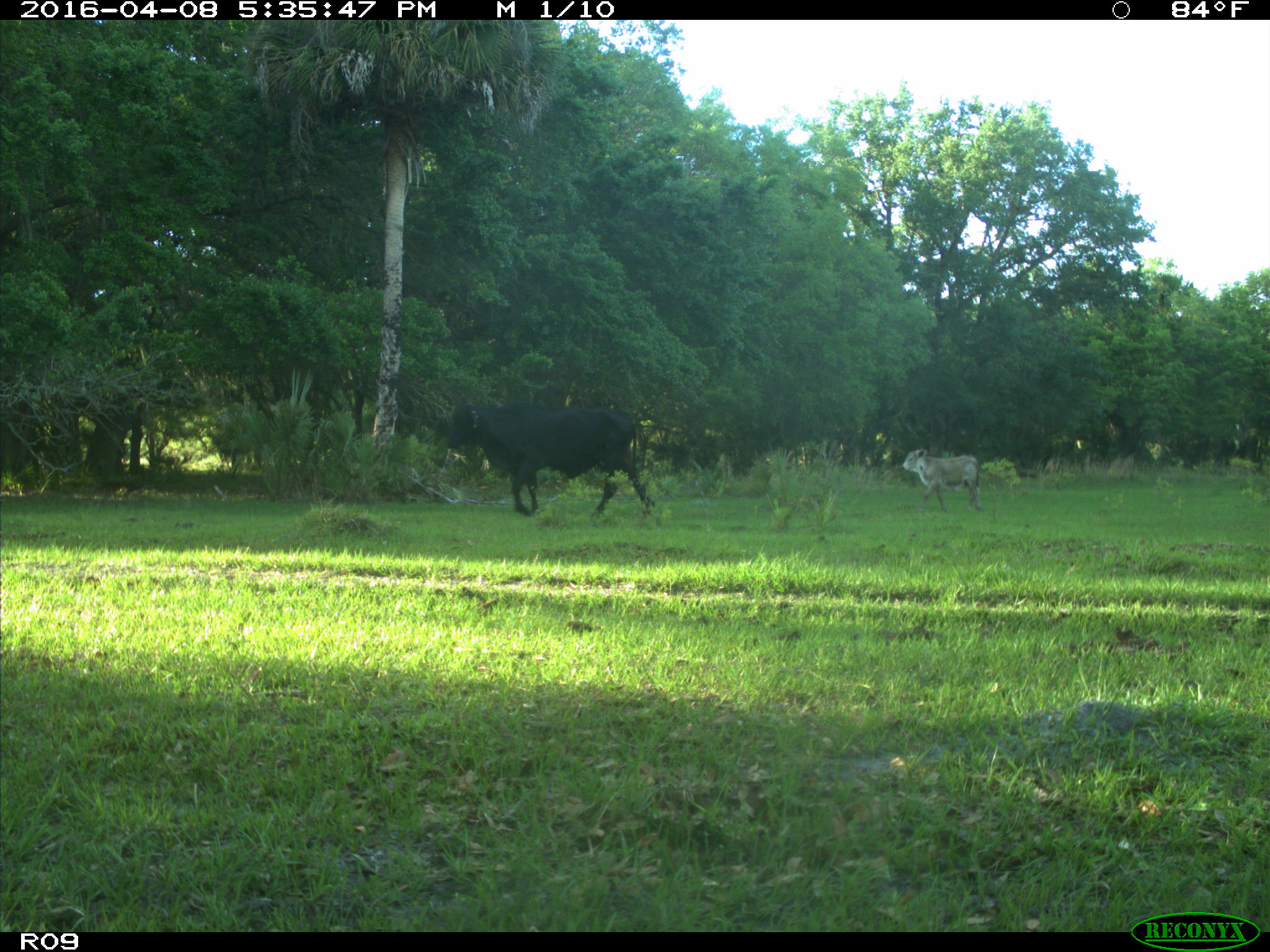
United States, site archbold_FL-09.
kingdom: Animalia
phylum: Chordata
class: Mammalia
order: Artiodactyla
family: Bovidae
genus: Bos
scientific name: Bos taurus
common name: domestic cow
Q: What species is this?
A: Bos taurus (domestic cow).